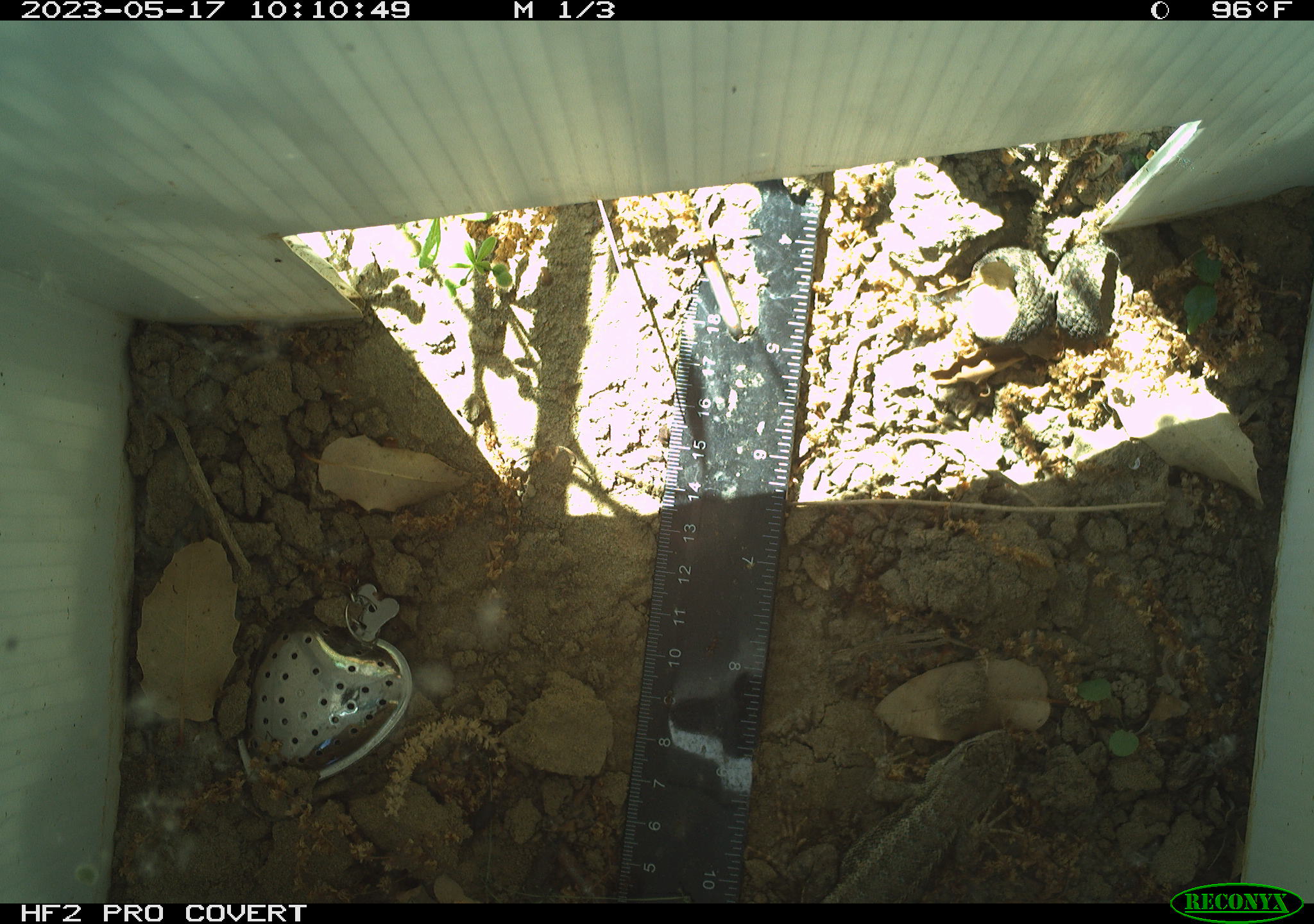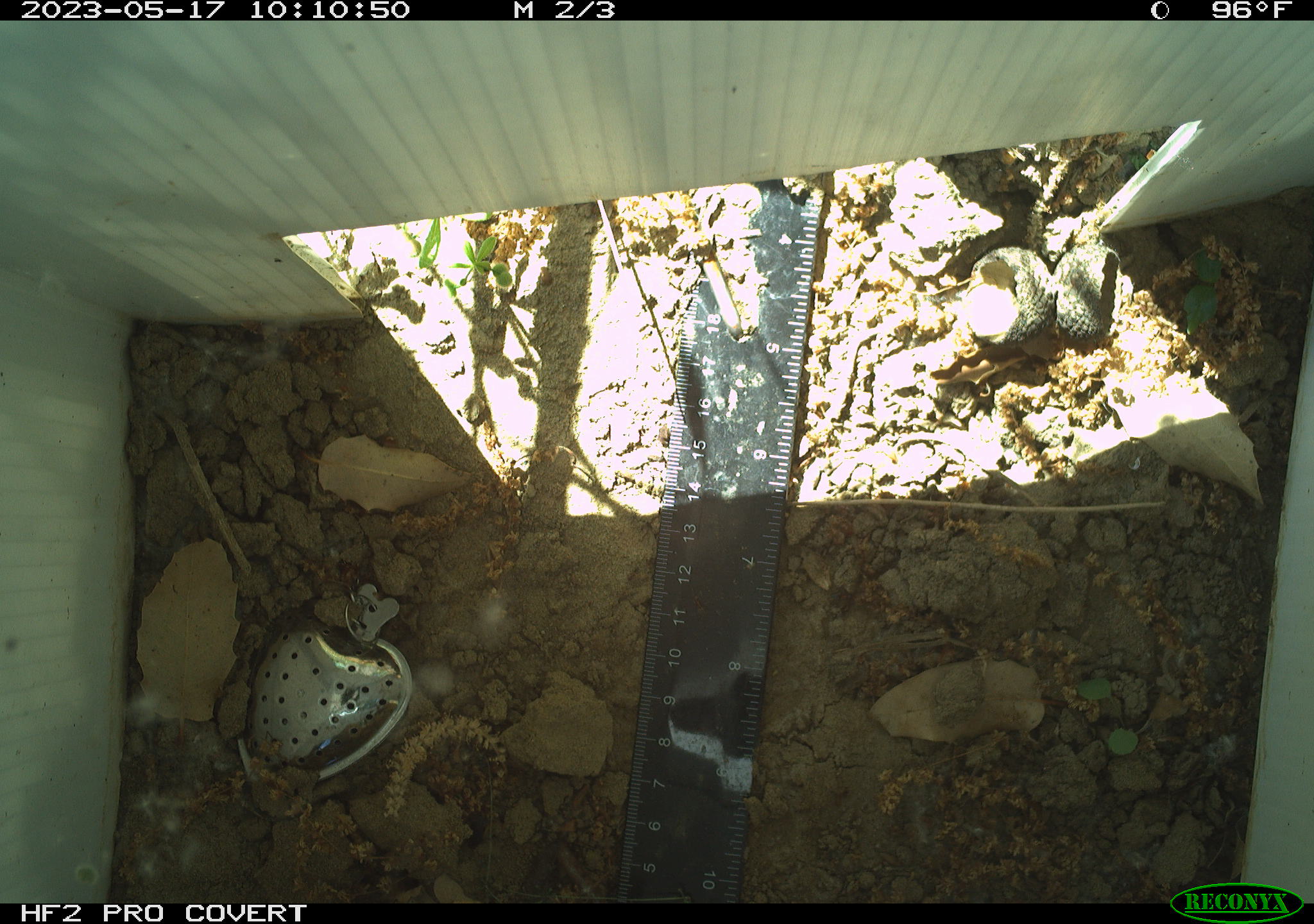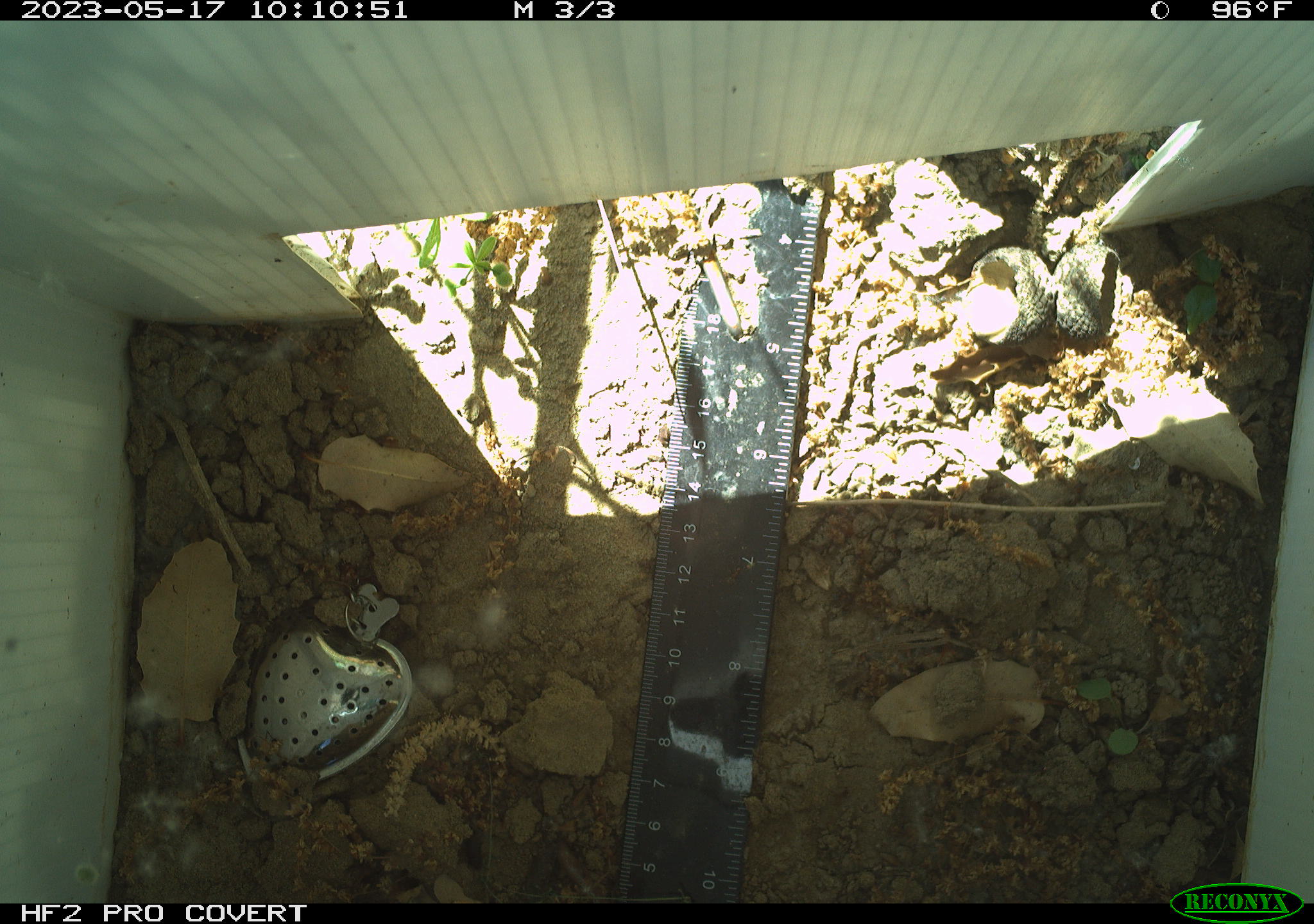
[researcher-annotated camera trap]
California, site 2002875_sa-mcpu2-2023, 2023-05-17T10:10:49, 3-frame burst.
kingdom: Animalia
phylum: Chordata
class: Reptilia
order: Squamata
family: Phrynosomatidae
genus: Sceloporus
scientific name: Sceloporus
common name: spiny lizards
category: sceloporus species